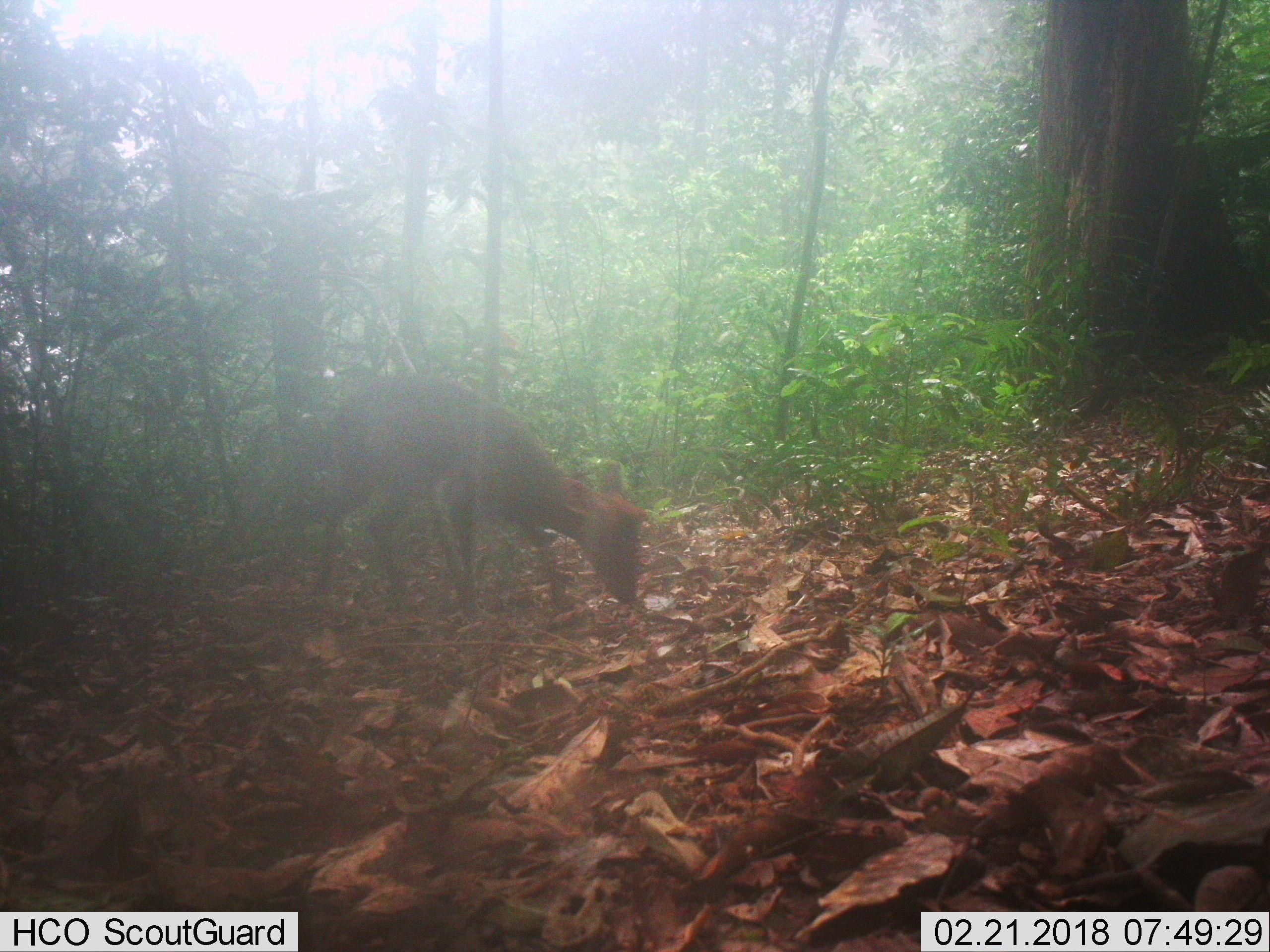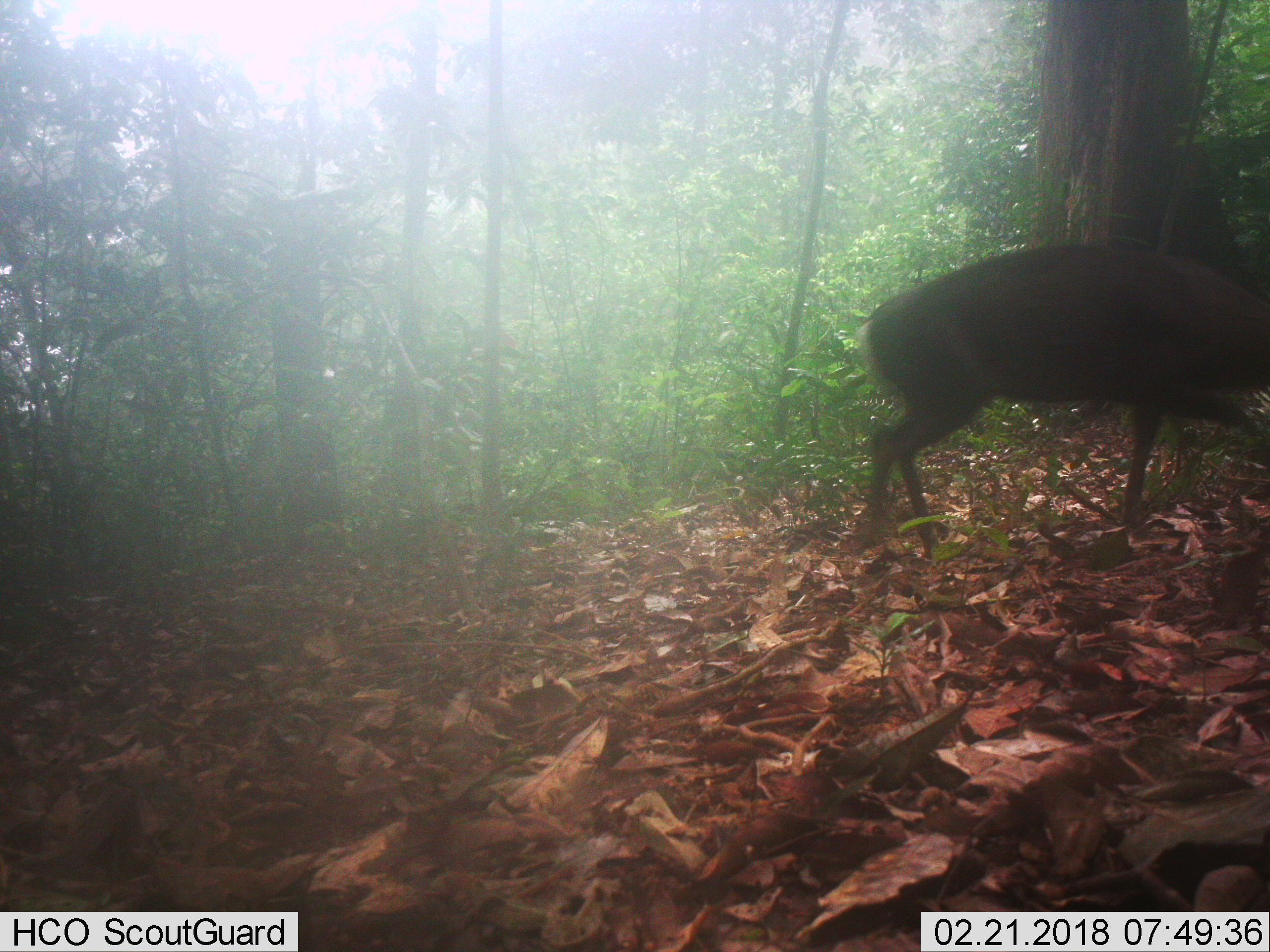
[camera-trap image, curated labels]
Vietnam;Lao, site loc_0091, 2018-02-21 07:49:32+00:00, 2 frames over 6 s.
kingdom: Animalia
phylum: Chordata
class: Mammalia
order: Artiodactyla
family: Cervidae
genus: Muntiacus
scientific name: Muntiacus rooseveltorum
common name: roosevelt's muntjac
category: roosevelts muntjac group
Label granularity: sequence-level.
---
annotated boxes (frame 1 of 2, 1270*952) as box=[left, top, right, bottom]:
roosevelts muntjac group: box=[315, 370, 649, 618]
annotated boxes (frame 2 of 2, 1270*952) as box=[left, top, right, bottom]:
roosevelts muntjac group: box=[859, 240, 1270, 562]